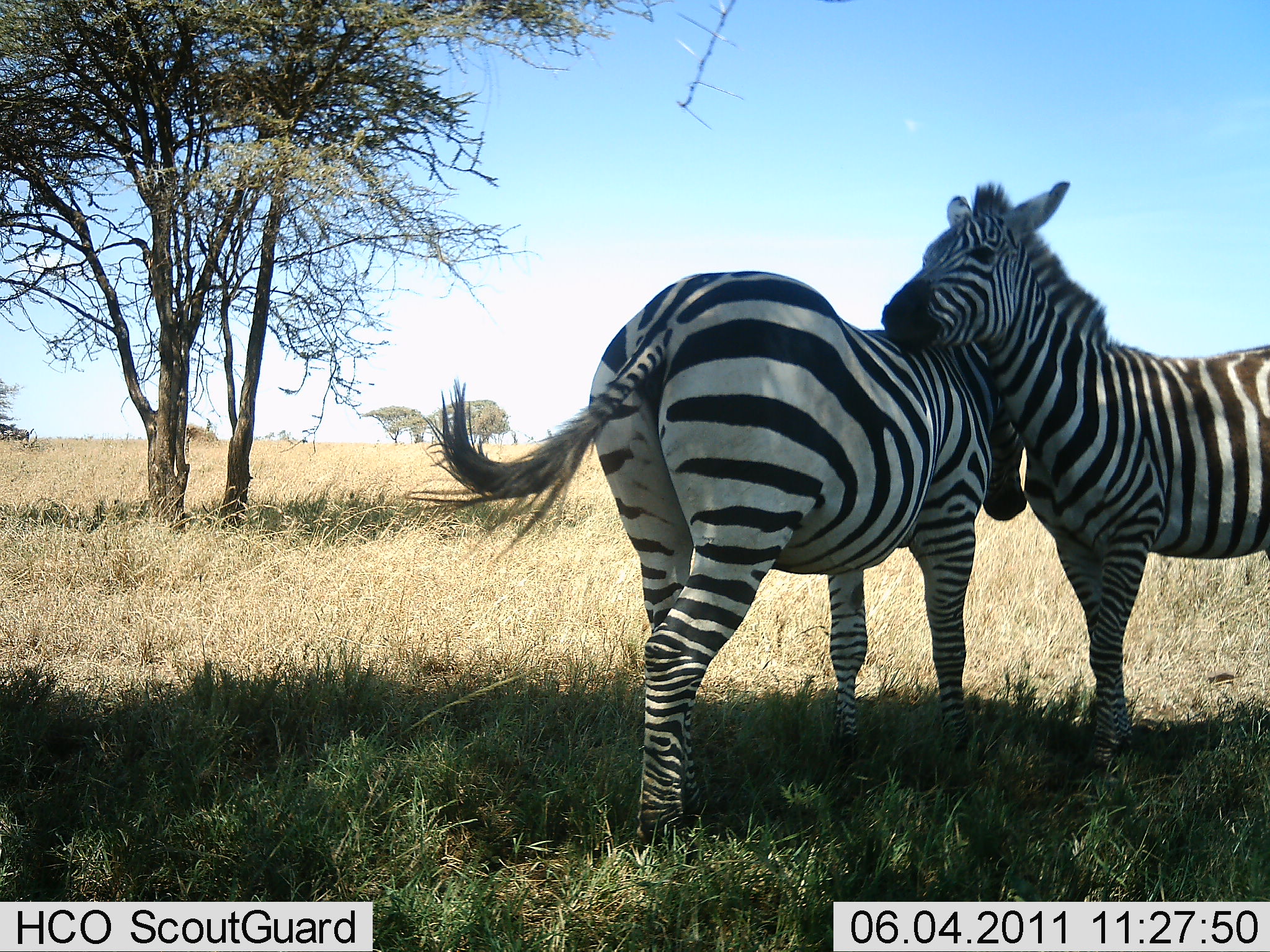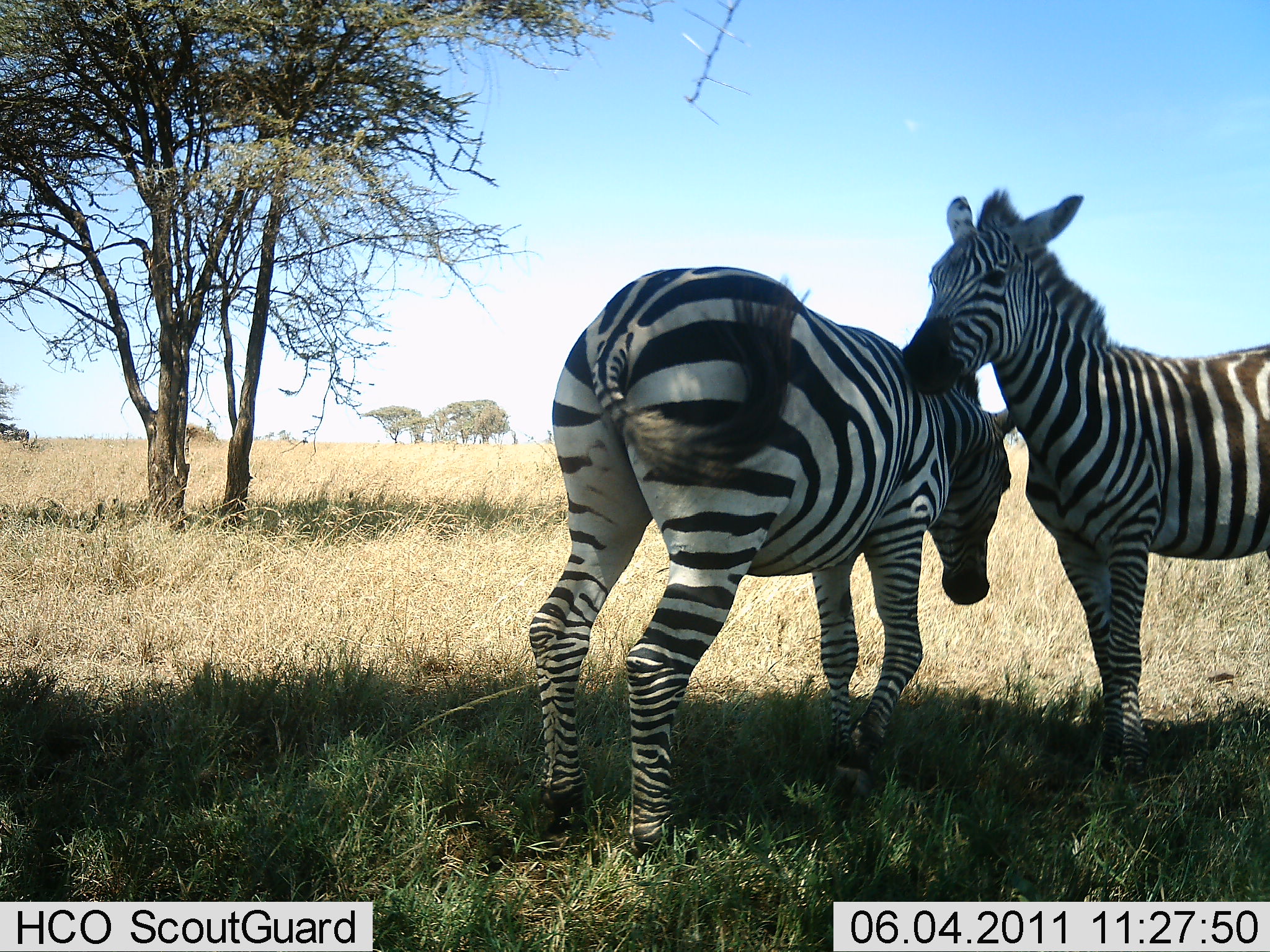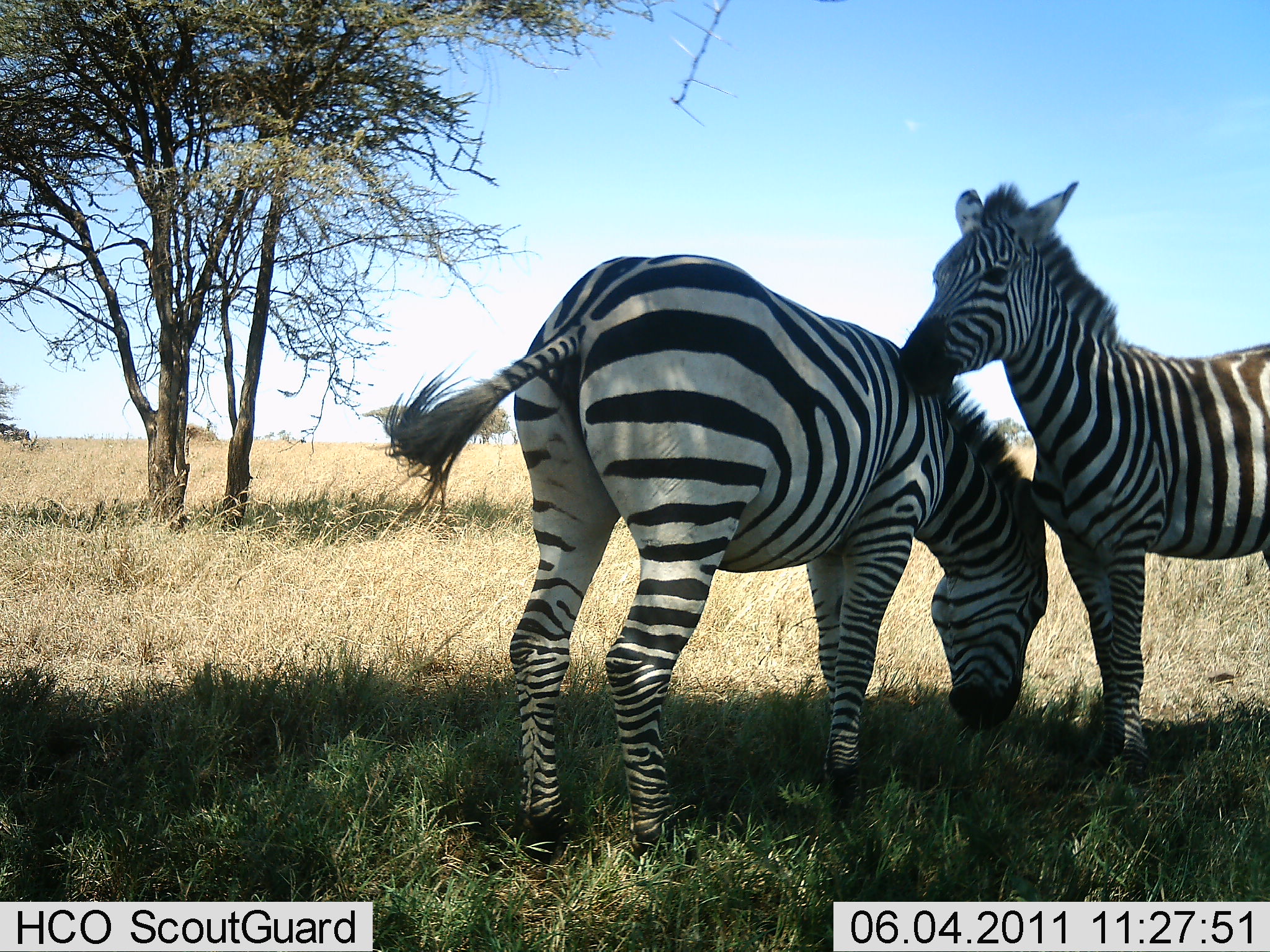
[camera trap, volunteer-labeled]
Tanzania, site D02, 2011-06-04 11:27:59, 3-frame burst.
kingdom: Animalia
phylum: Chordata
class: Mammalia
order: Perissodactyla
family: Equidae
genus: Equus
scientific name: Equus quagga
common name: plains zebra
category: zebra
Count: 2.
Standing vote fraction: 42%.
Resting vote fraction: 0%.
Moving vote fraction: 0%.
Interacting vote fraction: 92%.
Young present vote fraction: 17%.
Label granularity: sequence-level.